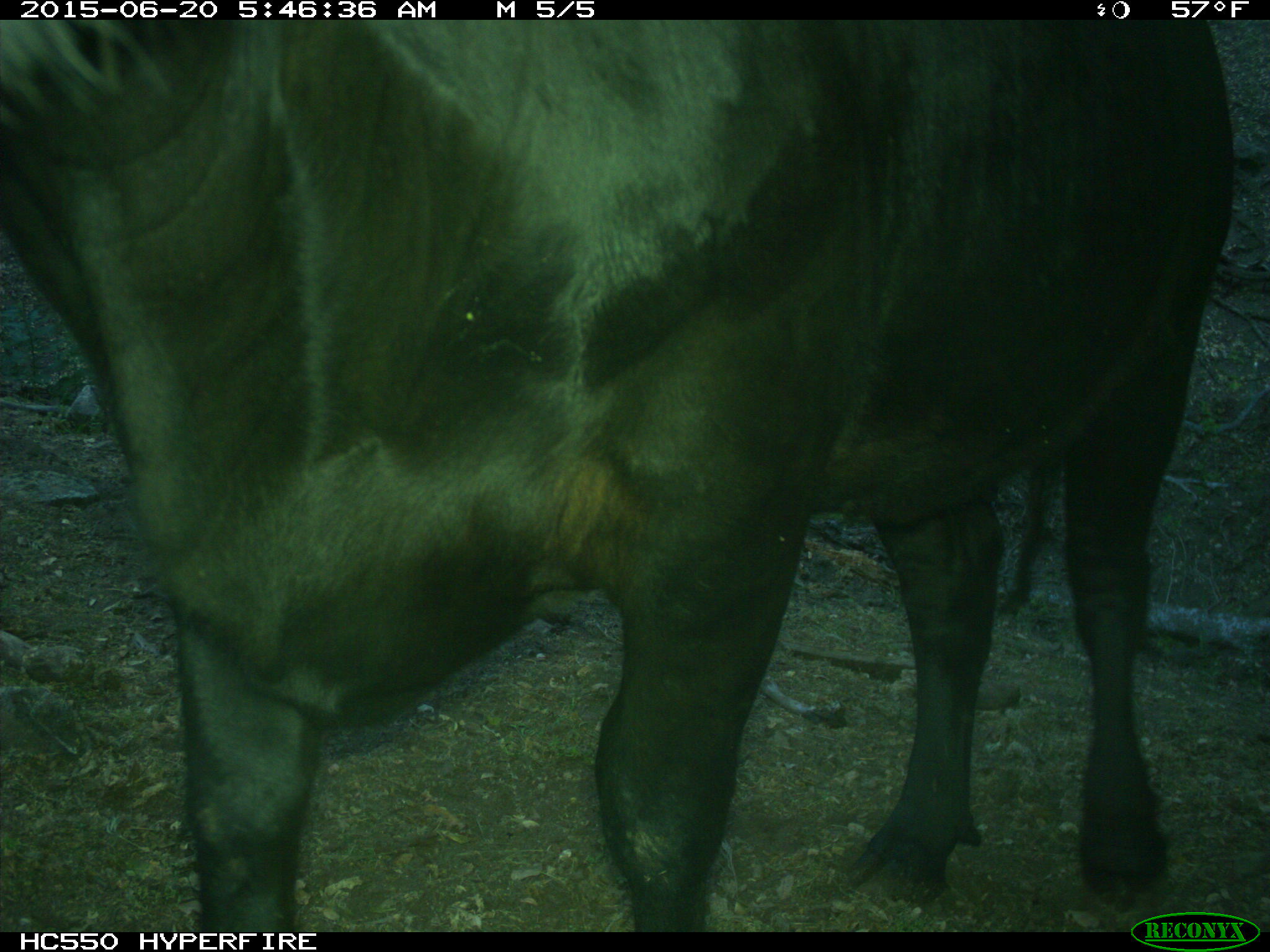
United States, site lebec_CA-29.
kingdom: Animalia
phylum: Chordata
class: Mammalia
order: Artiodactyla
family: Bovidae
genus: Bos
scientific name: Bos taurus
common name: domestic cow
Bos taurus (domestic cow).